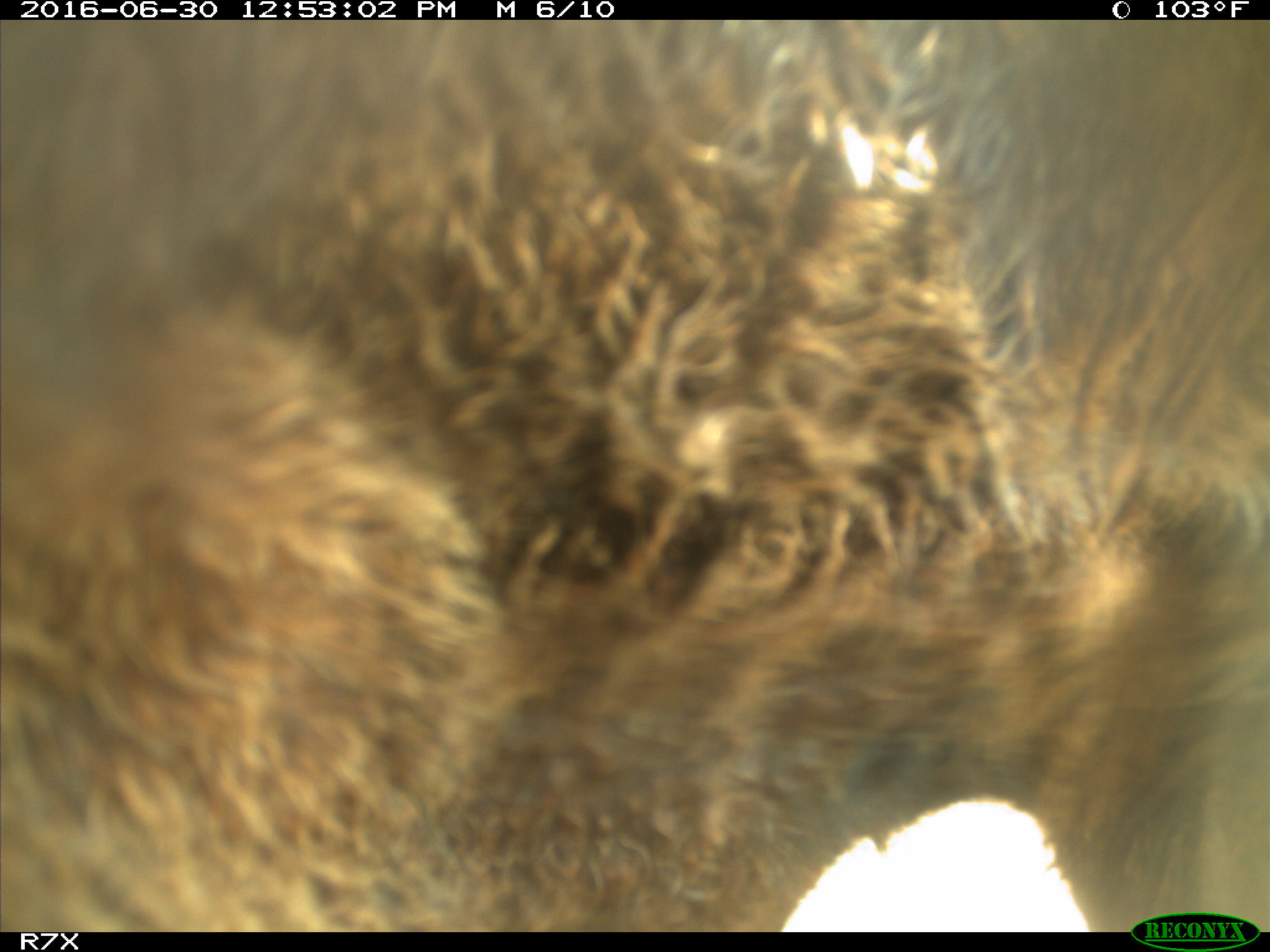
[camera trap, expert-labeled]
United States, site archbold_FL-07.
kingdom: Animalia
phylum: Chordata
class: Mammalia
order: Artiodactyla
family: Bovidae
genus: Bos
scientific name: Bos taurus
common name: domestic cow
Bos taurus (domestic cow).